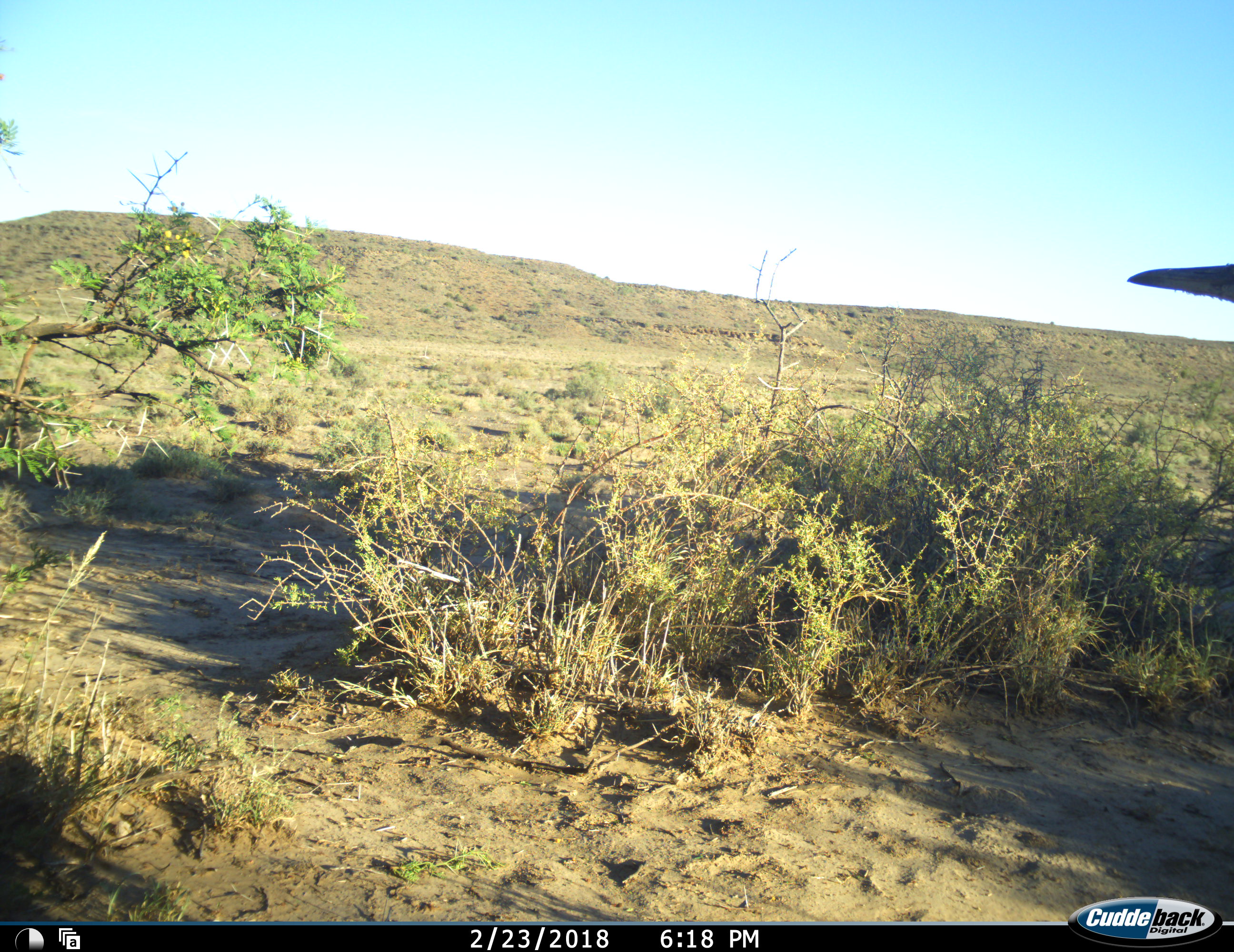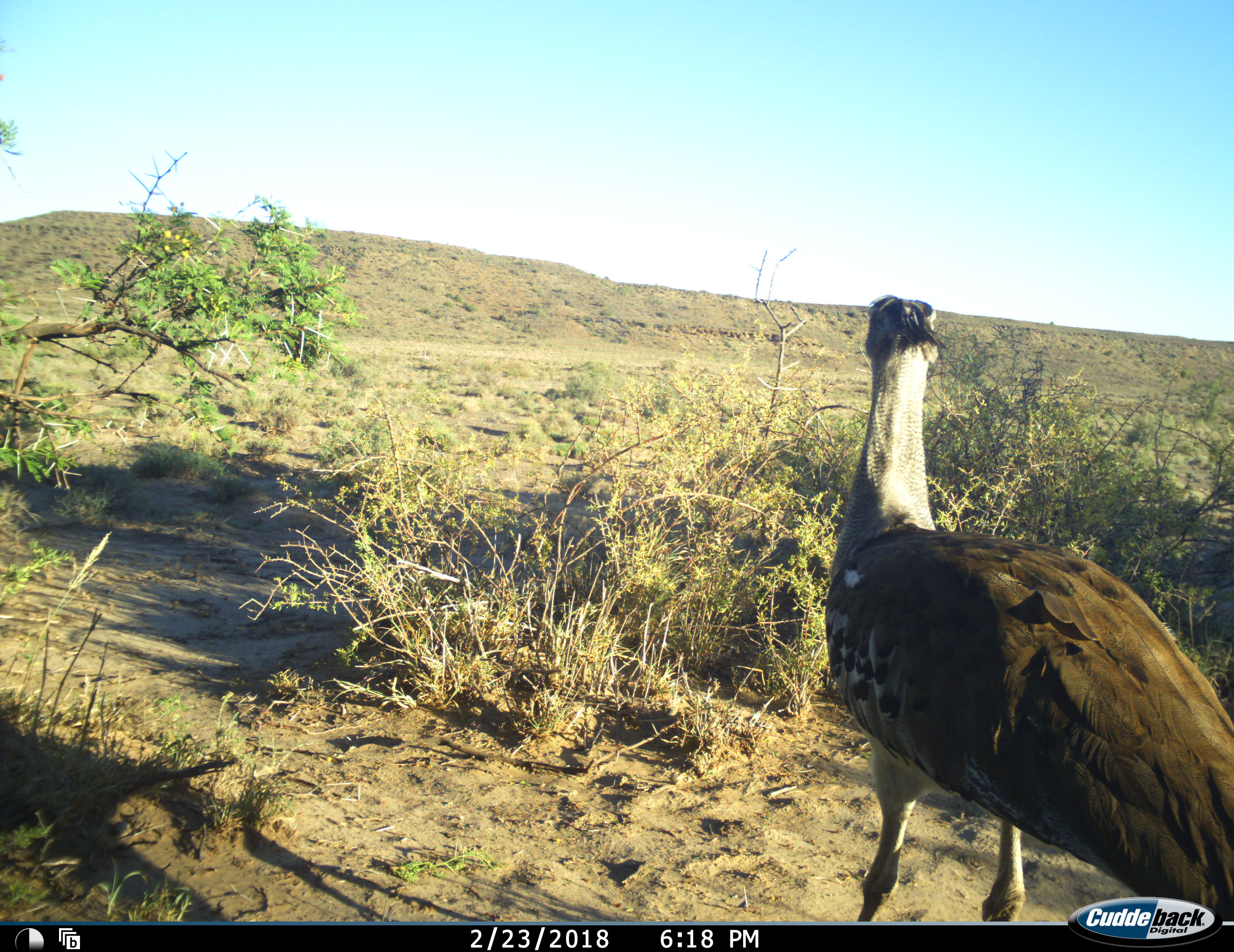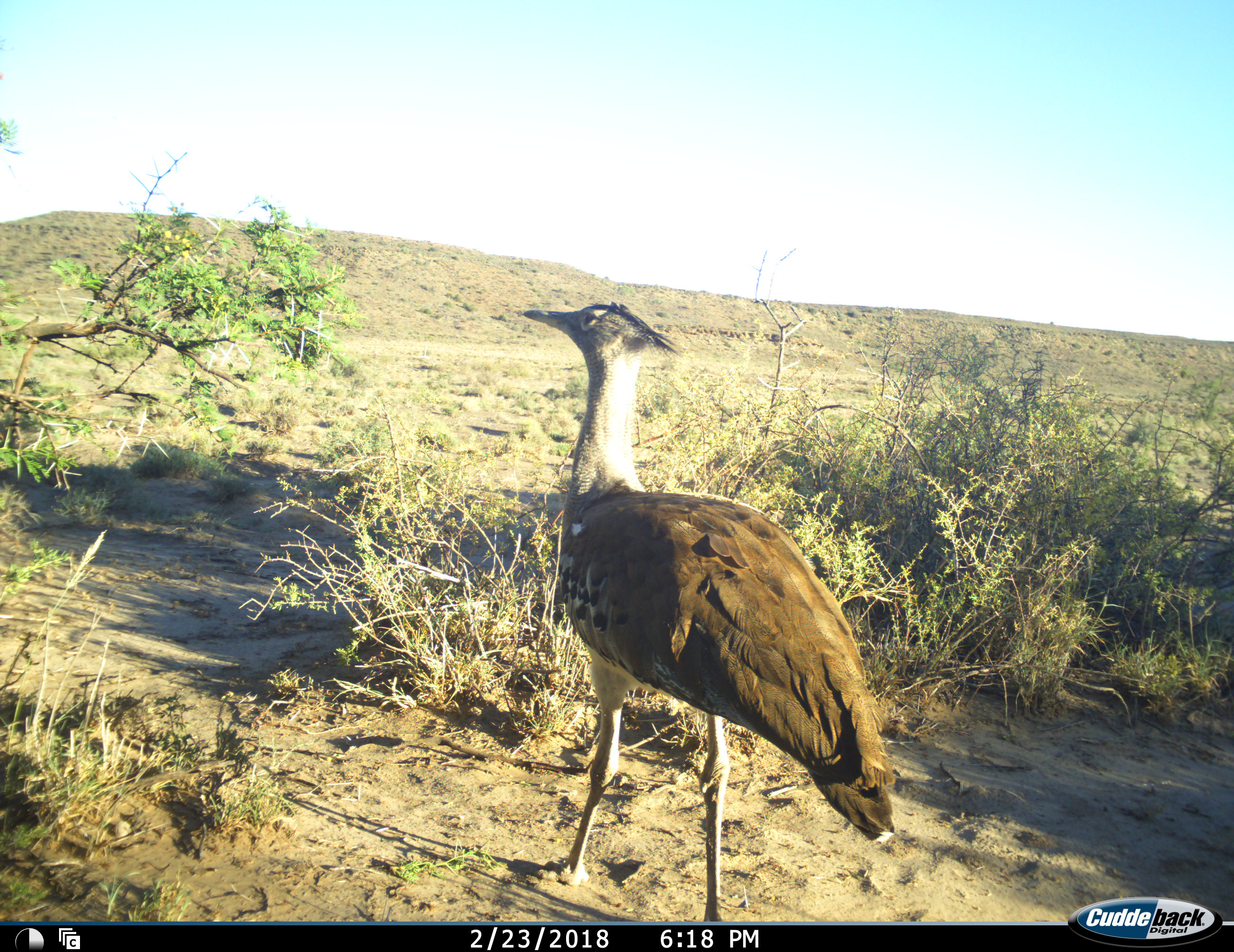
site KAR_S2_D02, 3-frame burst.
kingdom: Animalia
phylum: Chordata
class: Aves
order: Otidiformes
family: Otididae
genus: Ardeotis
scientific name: Ardeotis kori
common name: kori bustard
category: bustardkori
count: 1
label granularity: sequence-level